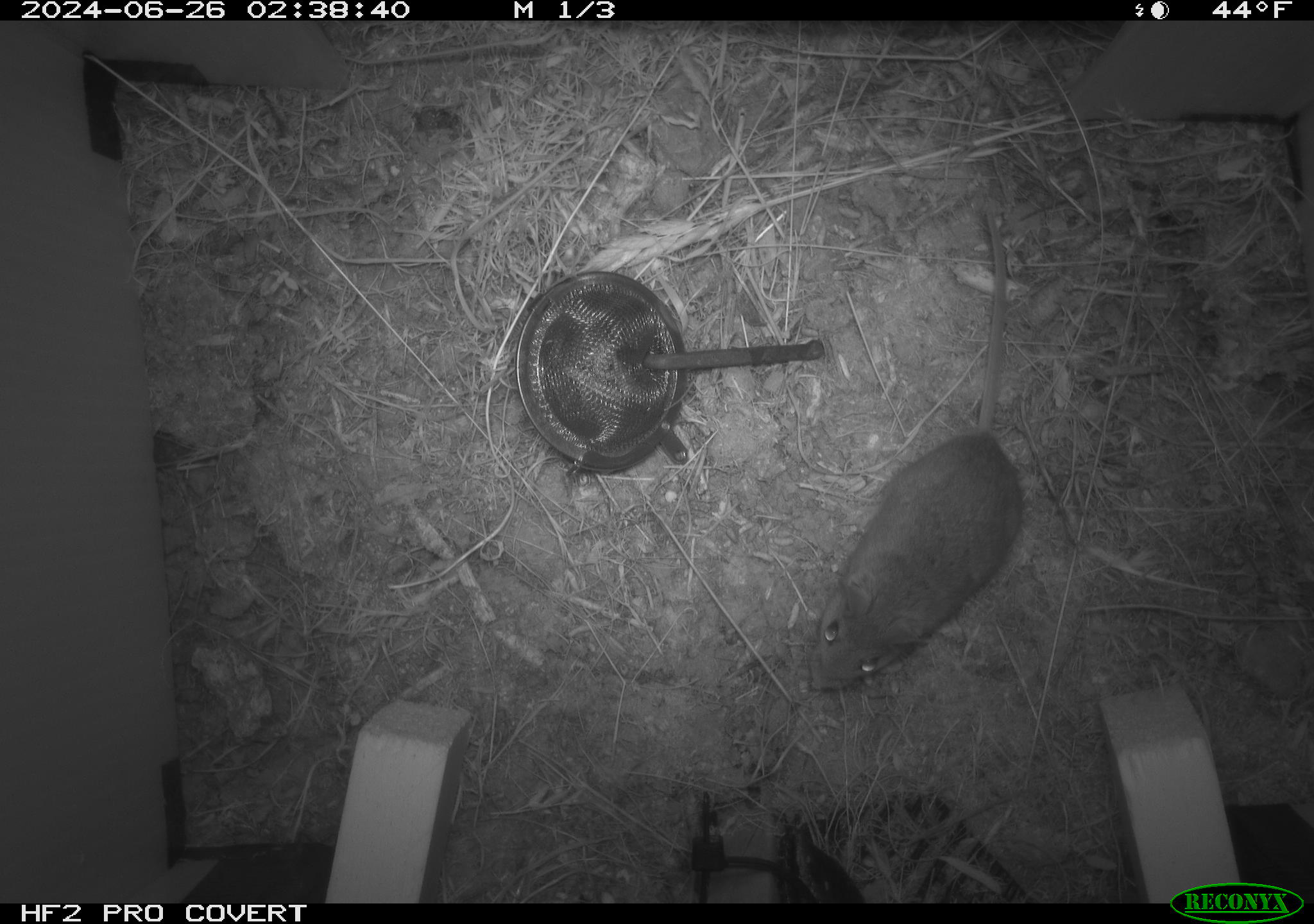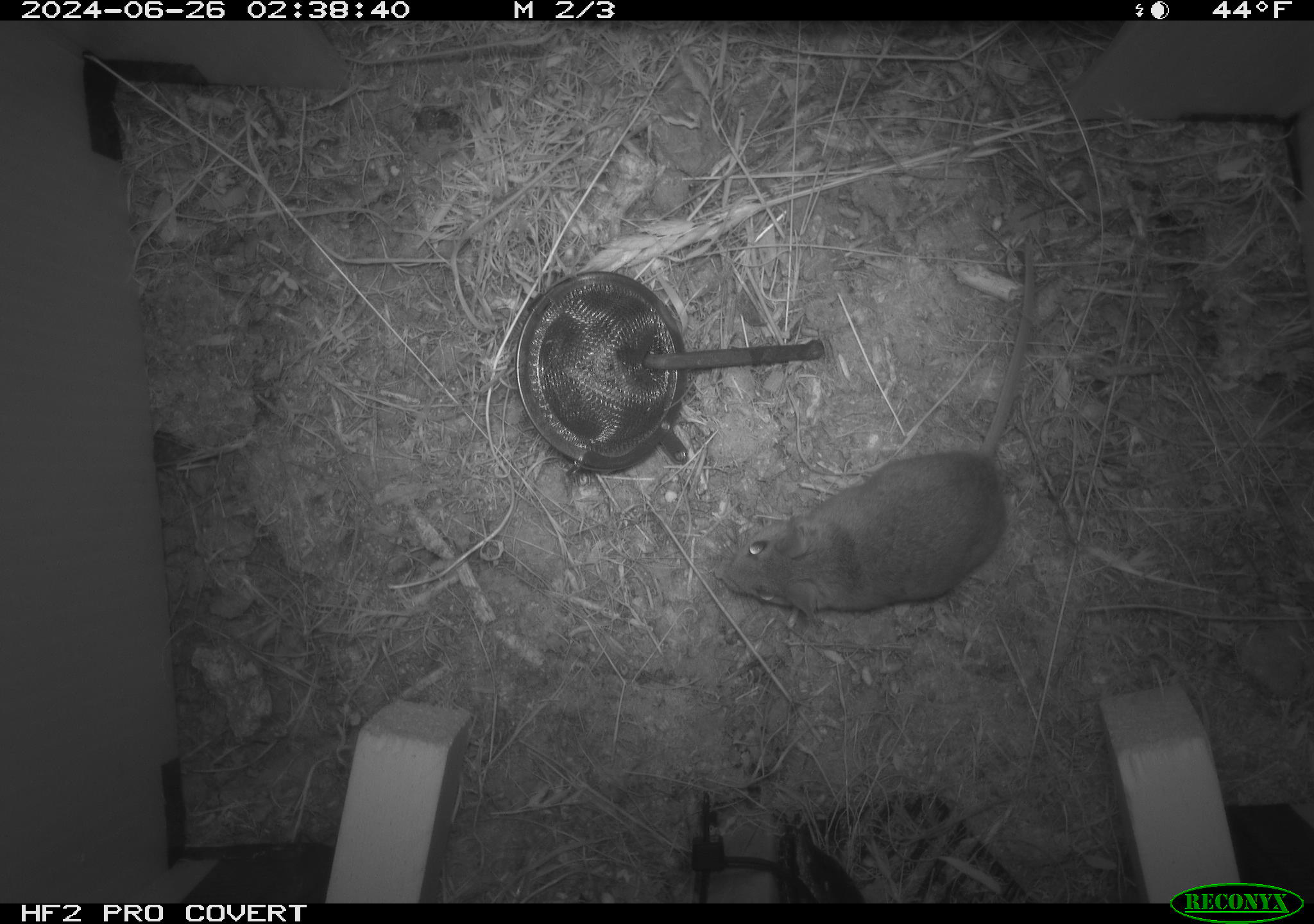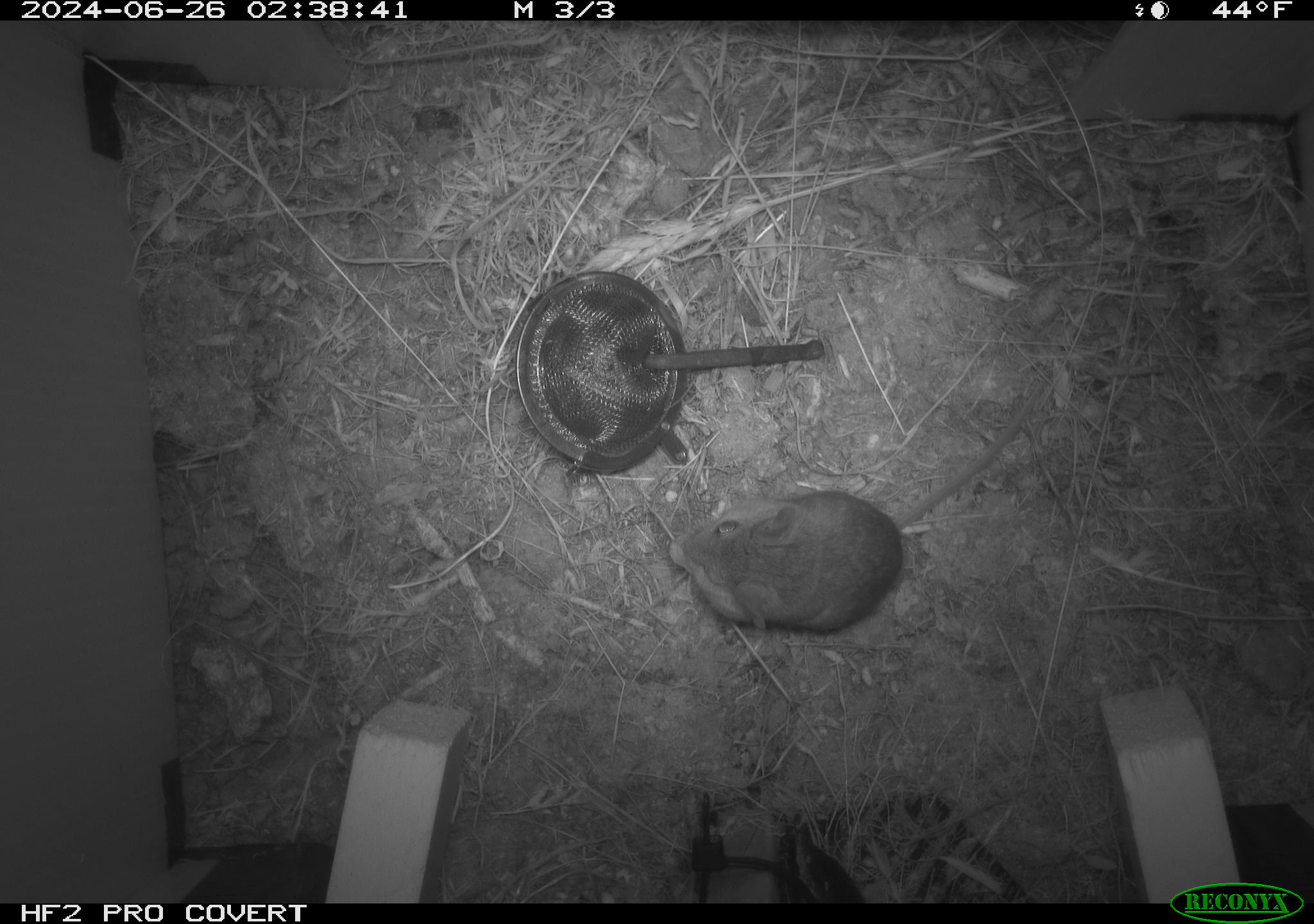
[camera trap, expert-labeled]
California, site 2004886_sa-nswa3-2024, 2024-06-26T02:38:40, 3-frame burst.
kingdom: Animalia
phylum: Chordata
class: Mammalia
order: Rodentia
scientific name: Rodentia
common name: rodent